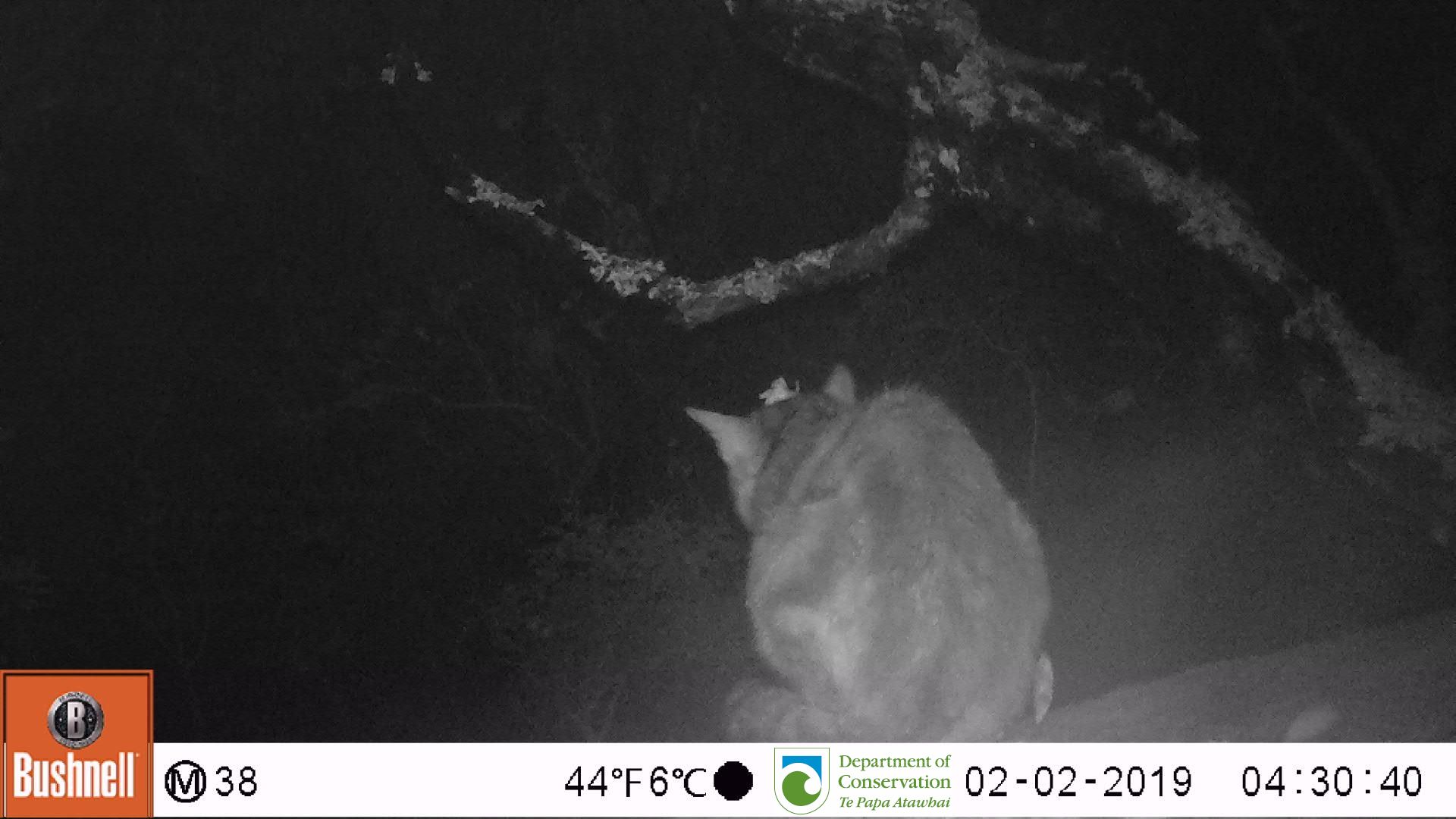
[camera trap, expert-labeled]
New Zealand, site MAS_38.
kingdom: Animalia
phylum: Chordata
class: Mammalia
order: Carnivora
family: Felidae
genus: Felis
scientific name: Felis catus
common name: domestic cat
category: cat